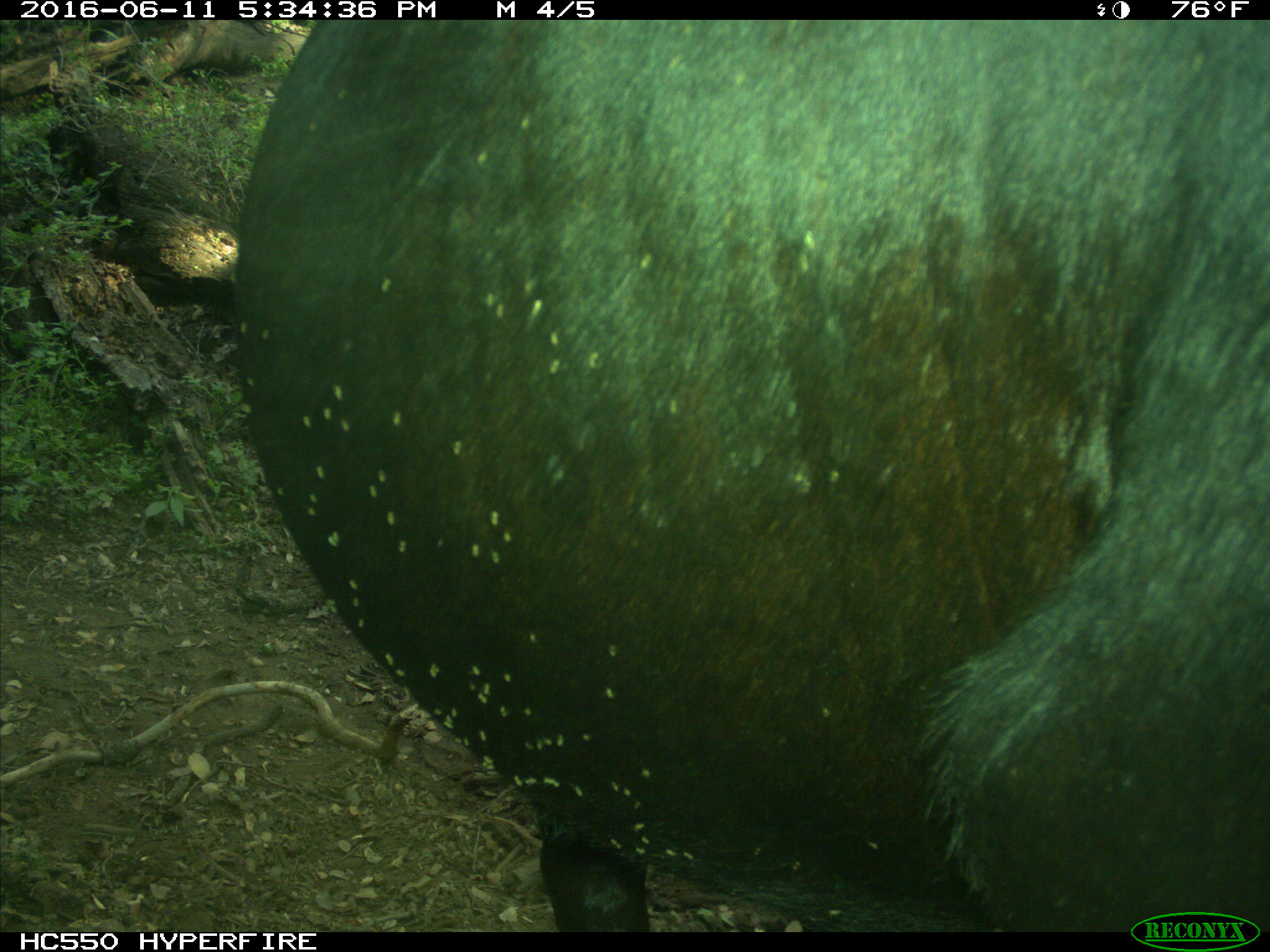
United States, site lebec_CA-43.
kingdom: Animalia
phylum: Chordata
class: Mammalia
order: Artiodactyla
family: Bovidae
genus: Bos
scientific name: Bos taurus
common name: domestic cow